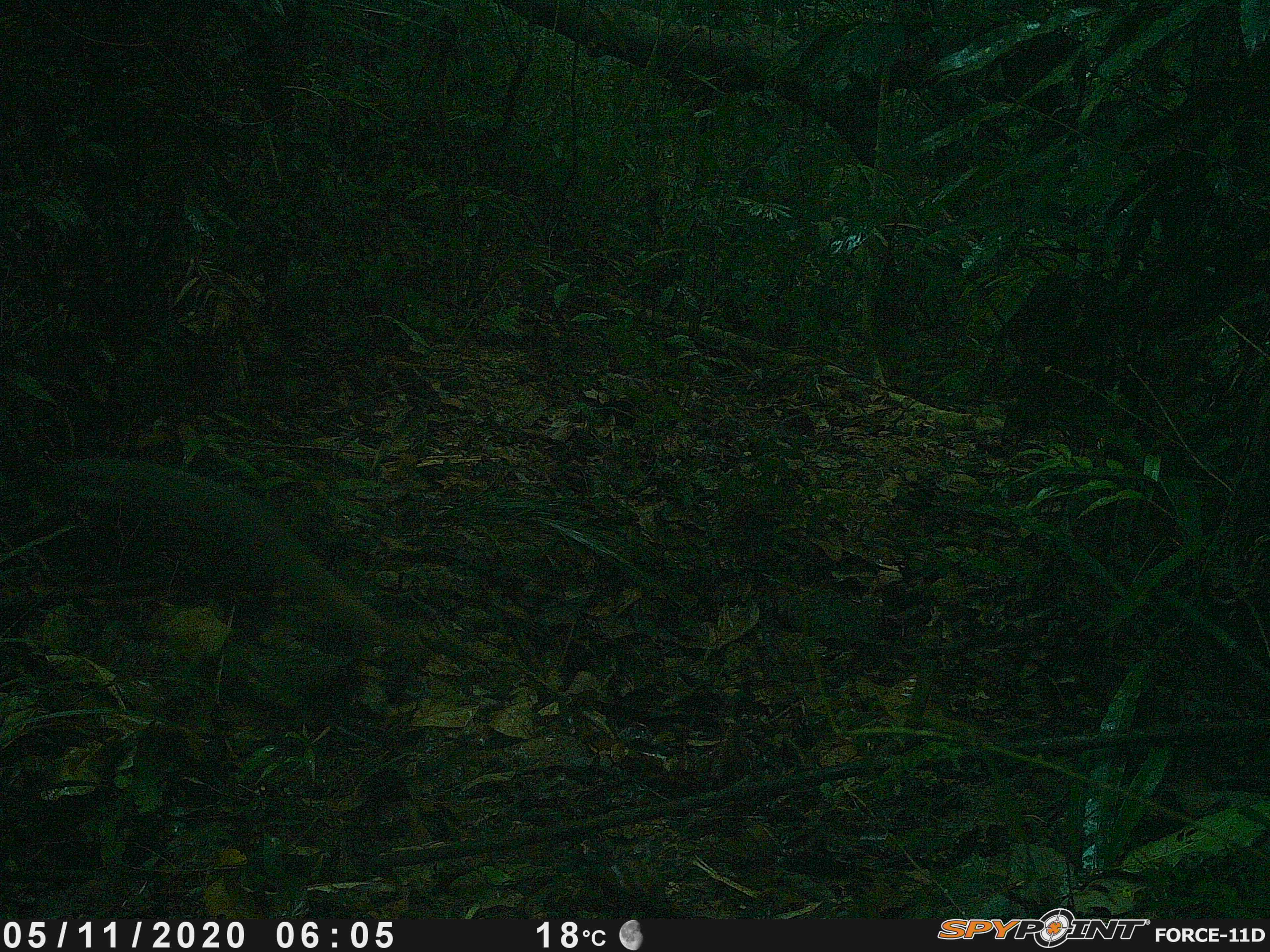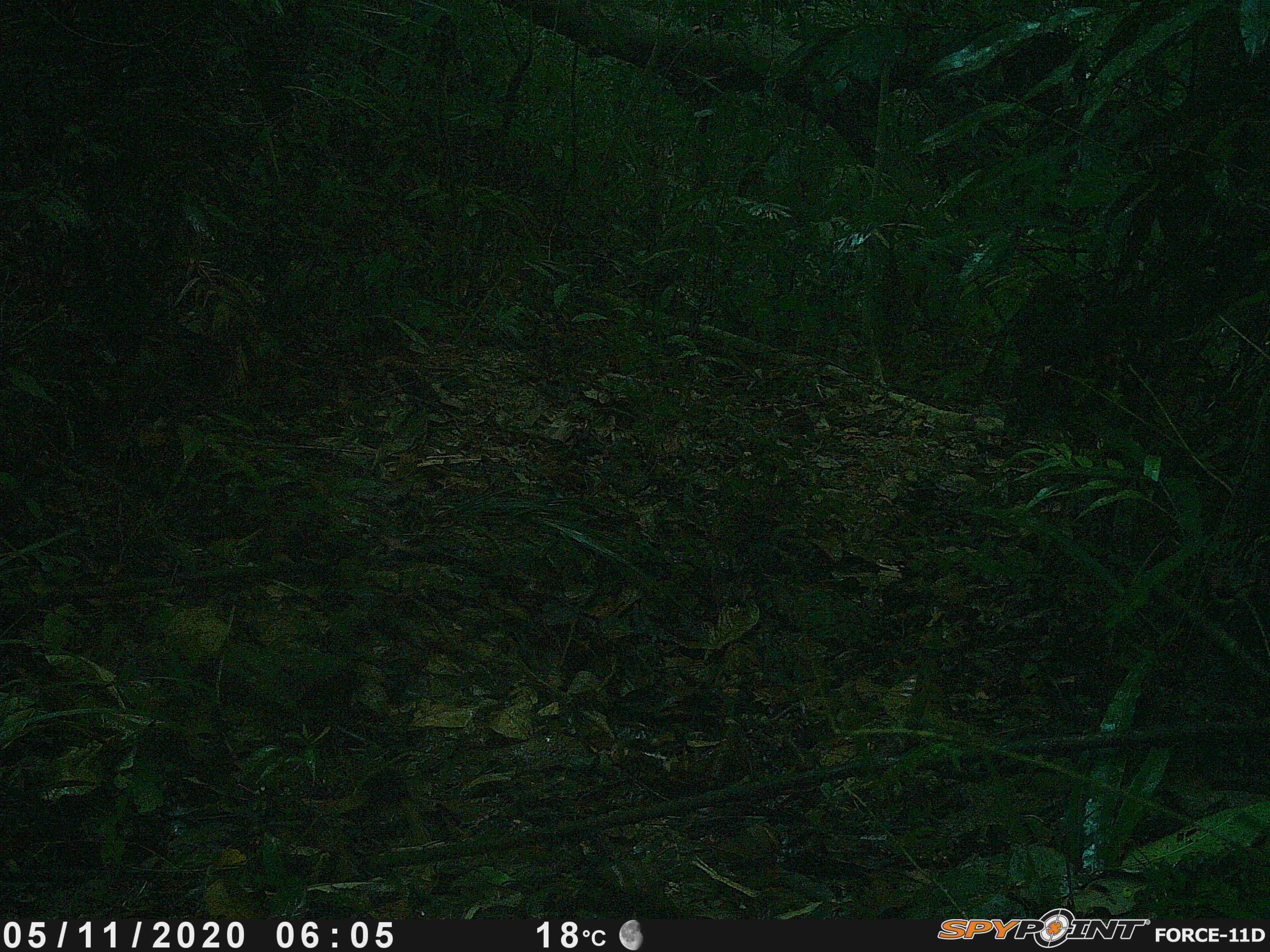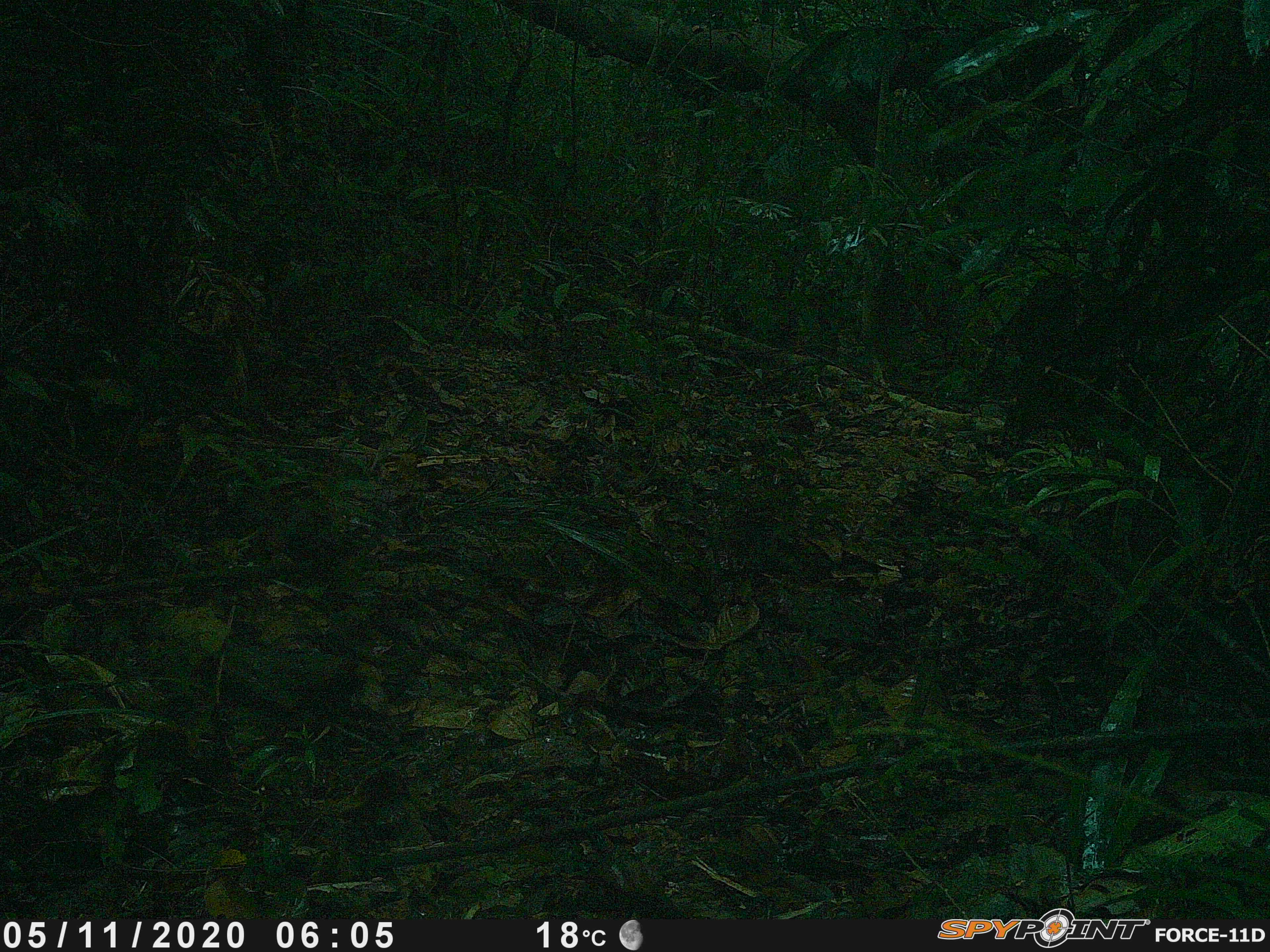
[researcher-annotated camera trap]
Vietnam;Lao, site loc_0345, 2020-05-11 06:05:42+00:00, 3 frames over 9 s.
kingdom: Animalia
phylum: Chordata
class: Mammalia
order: Carnivora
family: Herpestidae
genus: Urva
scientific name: Urva urva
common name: crab-eating mongoose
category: crab eating mongoose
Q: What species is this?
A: Crab eating mongoose (crab-eating mongoose) (Urva urva).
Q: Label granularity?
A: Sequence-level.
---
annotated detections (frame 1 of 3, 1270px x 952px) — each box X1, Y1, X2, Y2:
crab eating mongoose: 22, 455, 423, 687